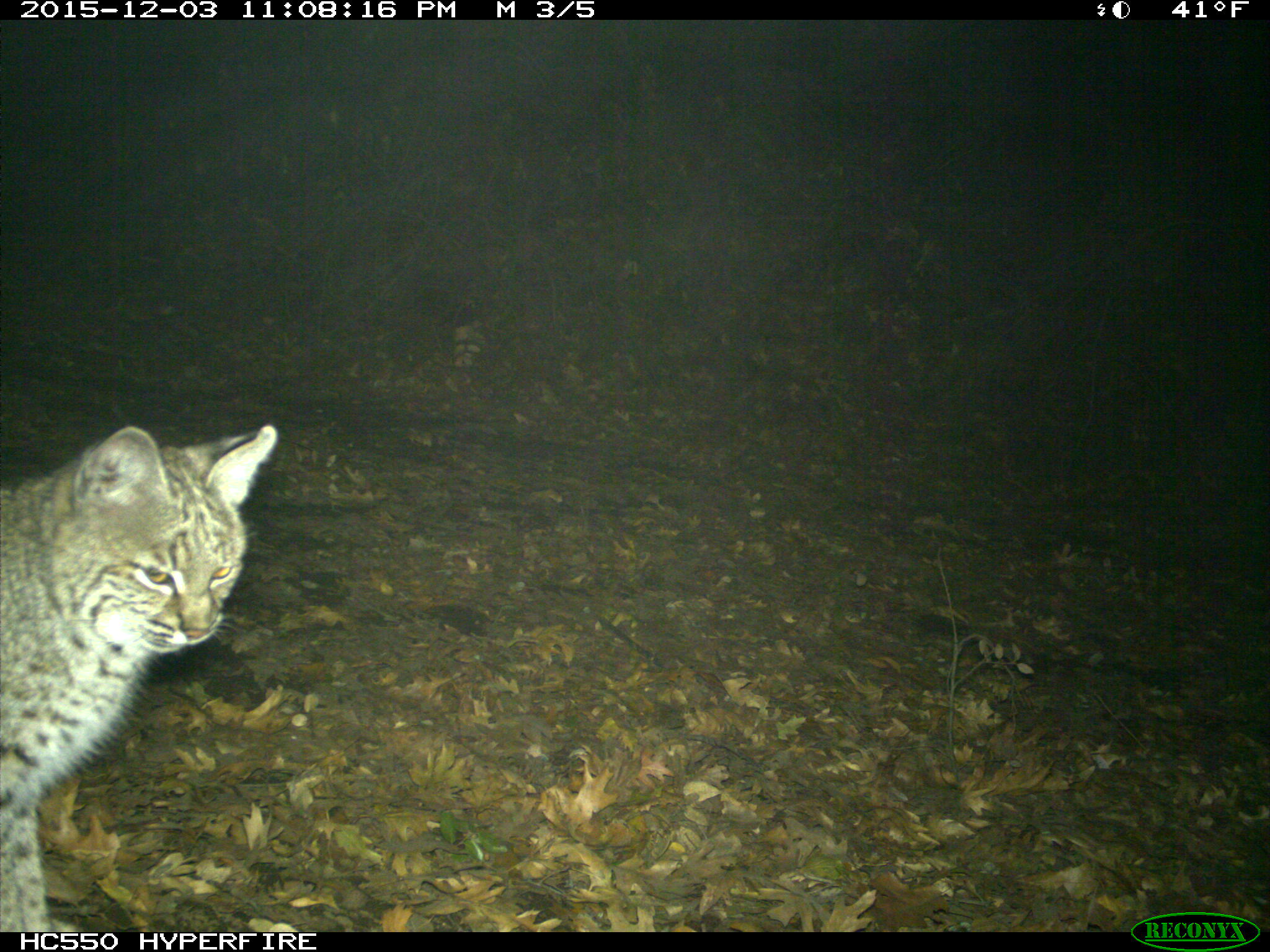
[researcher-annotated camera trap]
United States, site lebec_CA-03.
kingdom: Animalia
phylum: Chordata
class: Mammalia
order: Carnivora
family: Felidae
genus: Lynx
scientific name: Lynx rufus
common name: bobcat